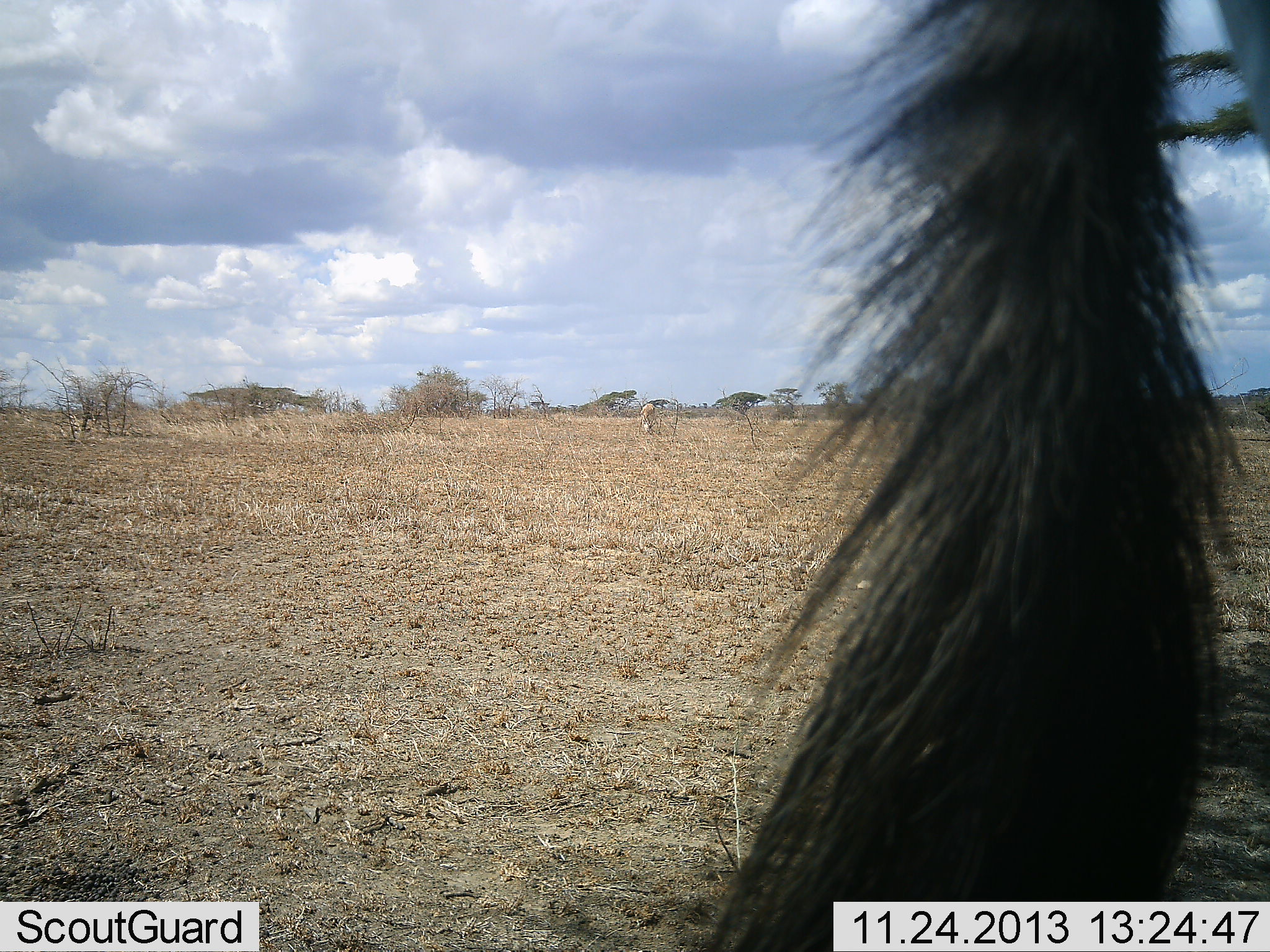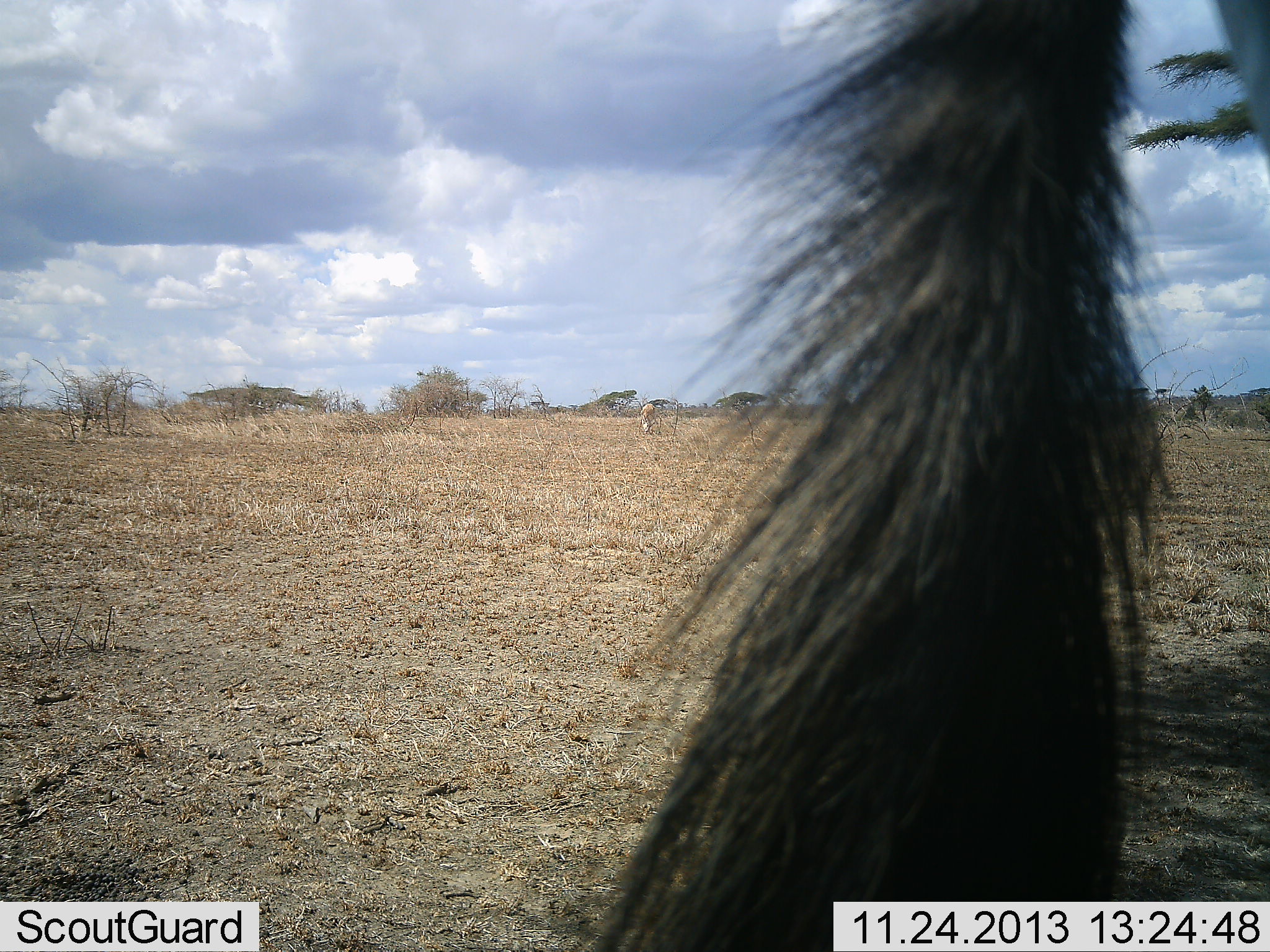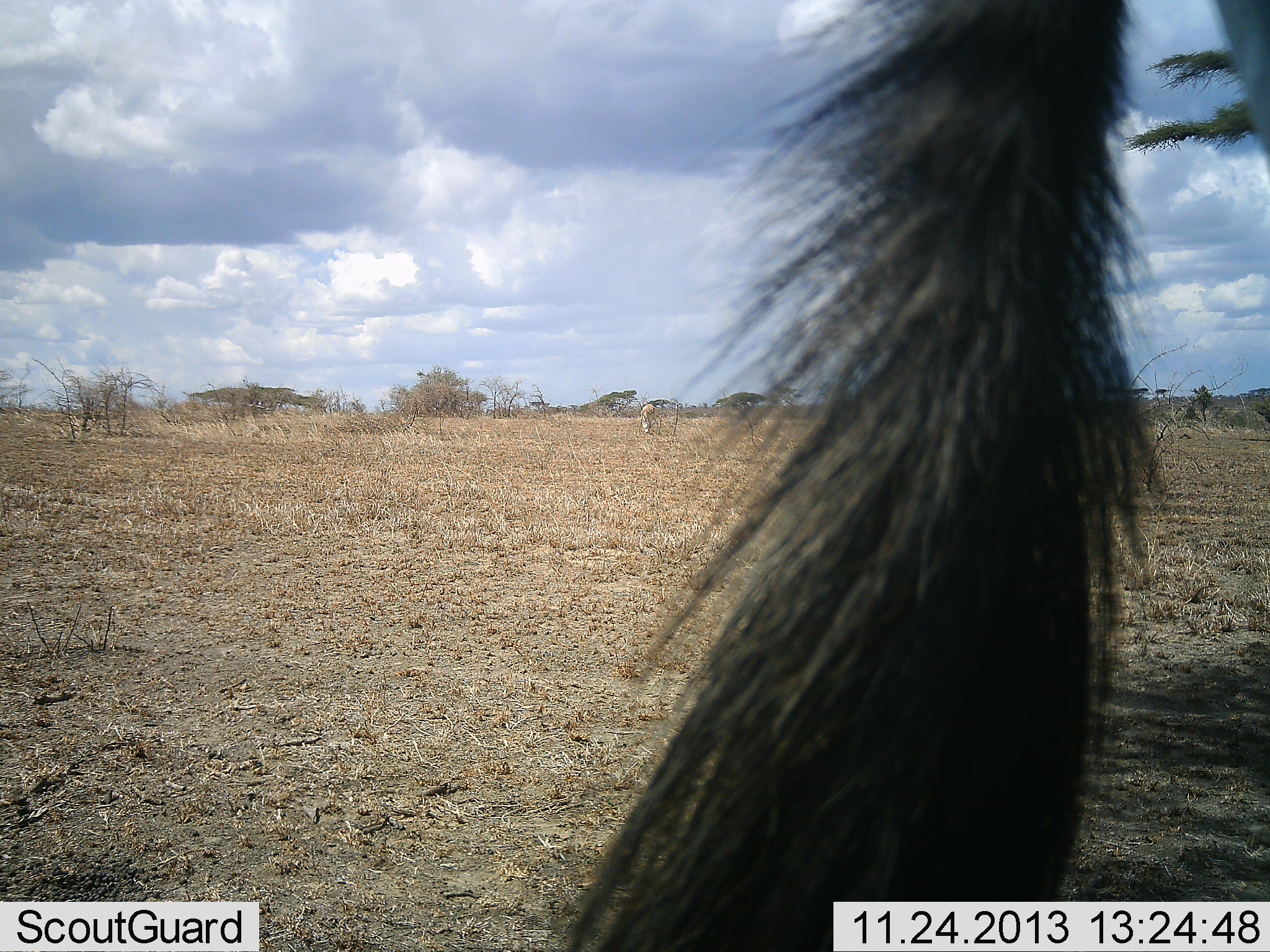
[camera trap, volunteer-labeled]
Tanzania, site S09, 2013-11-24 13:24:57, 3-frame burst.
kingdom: Animalia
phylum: Chordata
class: Mammalia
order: Artiodactyla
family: Bovidae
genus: Connochaetes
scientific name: Connochaetes taurinus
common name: blue wildebeest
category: wildebeest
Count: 1.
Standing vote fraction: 100%.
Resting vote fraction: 0%.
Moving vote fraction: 0%.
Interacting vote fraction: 0%.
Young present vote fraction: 0%.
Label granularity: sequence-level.